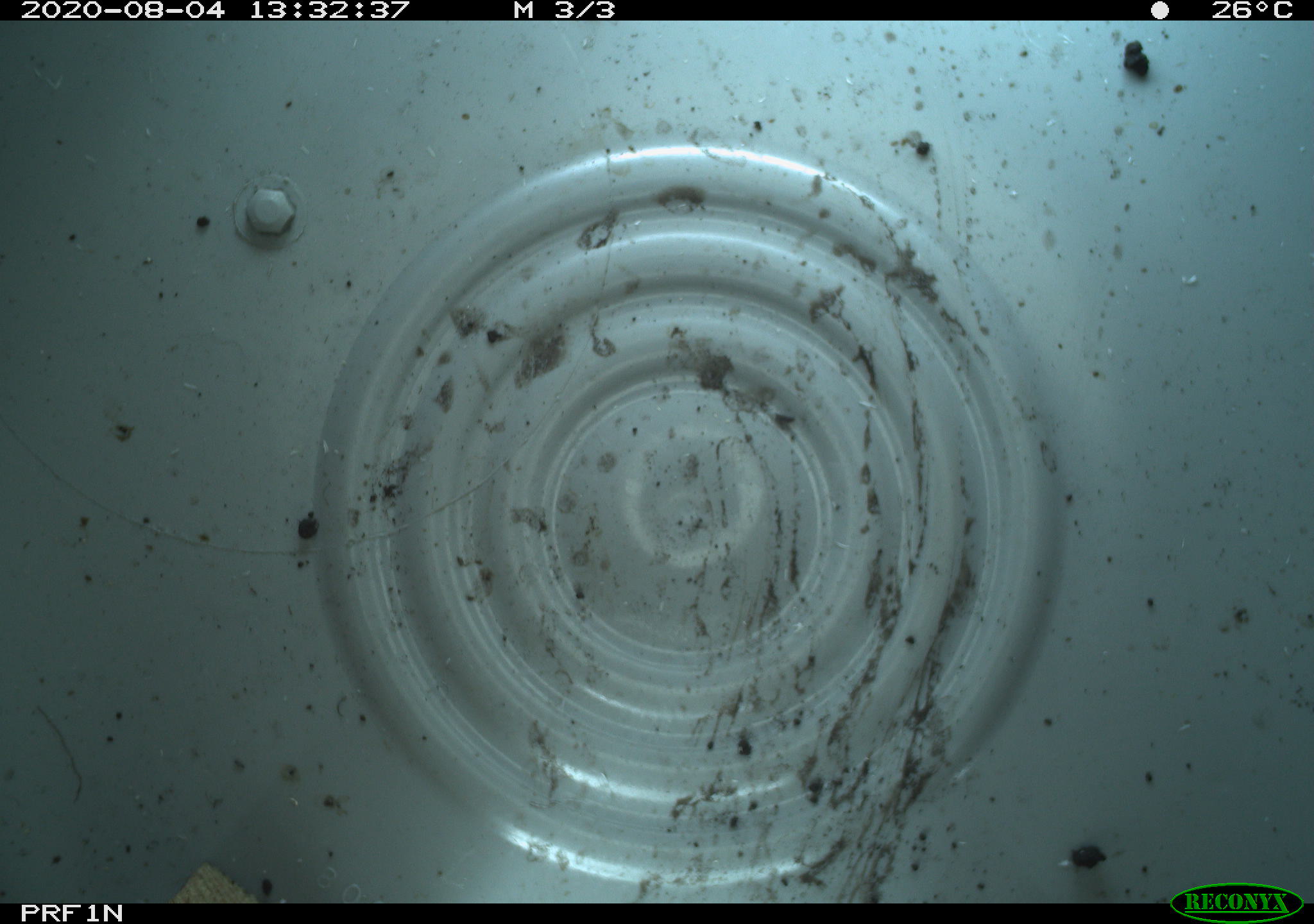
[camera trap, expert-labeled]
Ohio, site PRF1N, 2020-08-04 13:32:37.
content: no animal present